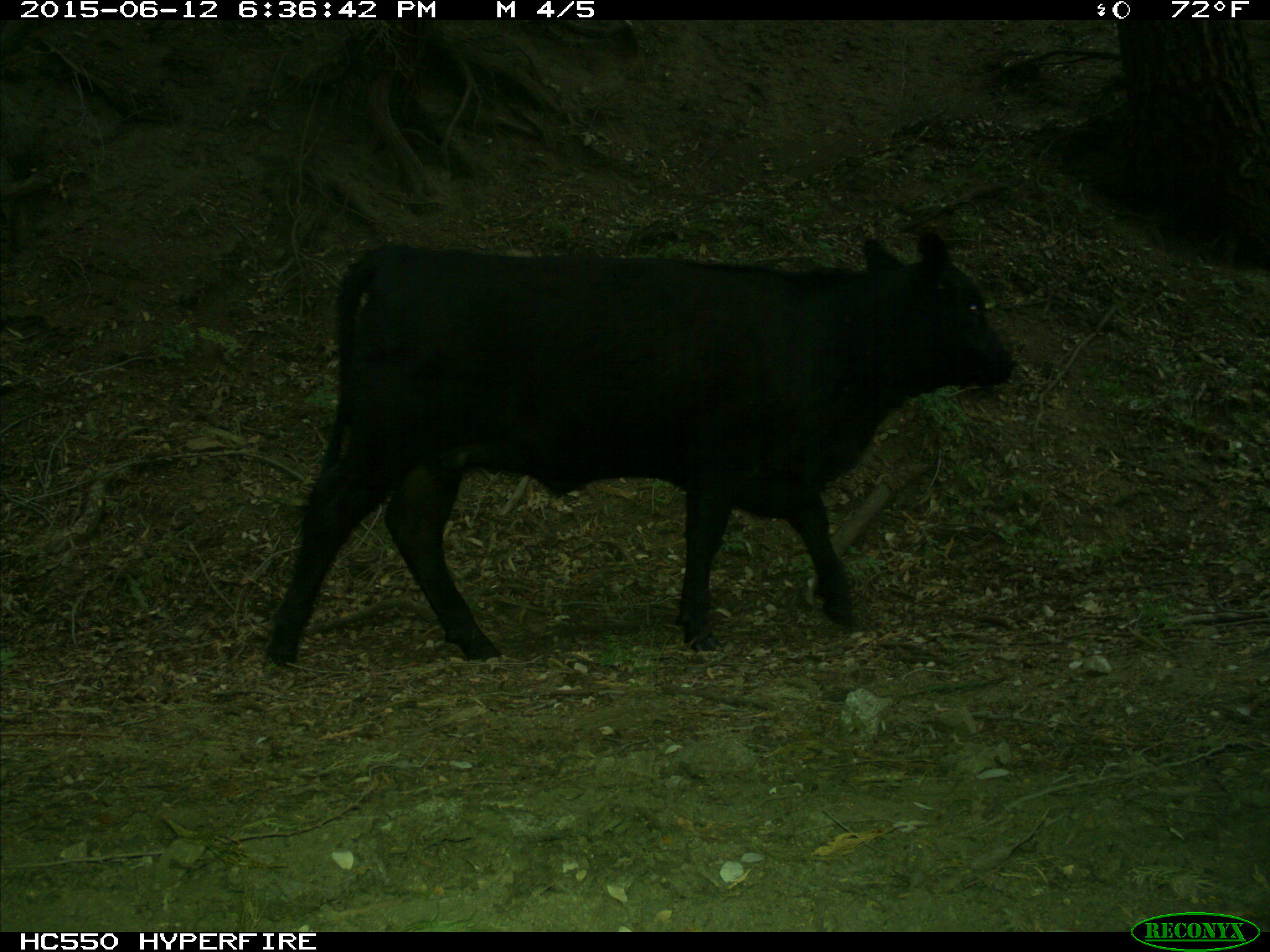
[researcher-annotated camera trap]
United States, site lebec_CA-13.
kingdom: Animalia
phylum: Chordata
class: Mammalia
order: Artiodactyla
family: Bovidae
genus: Bos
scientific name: Bos taurus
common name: domestic cow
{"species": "Bos taurus (domestic cow)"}